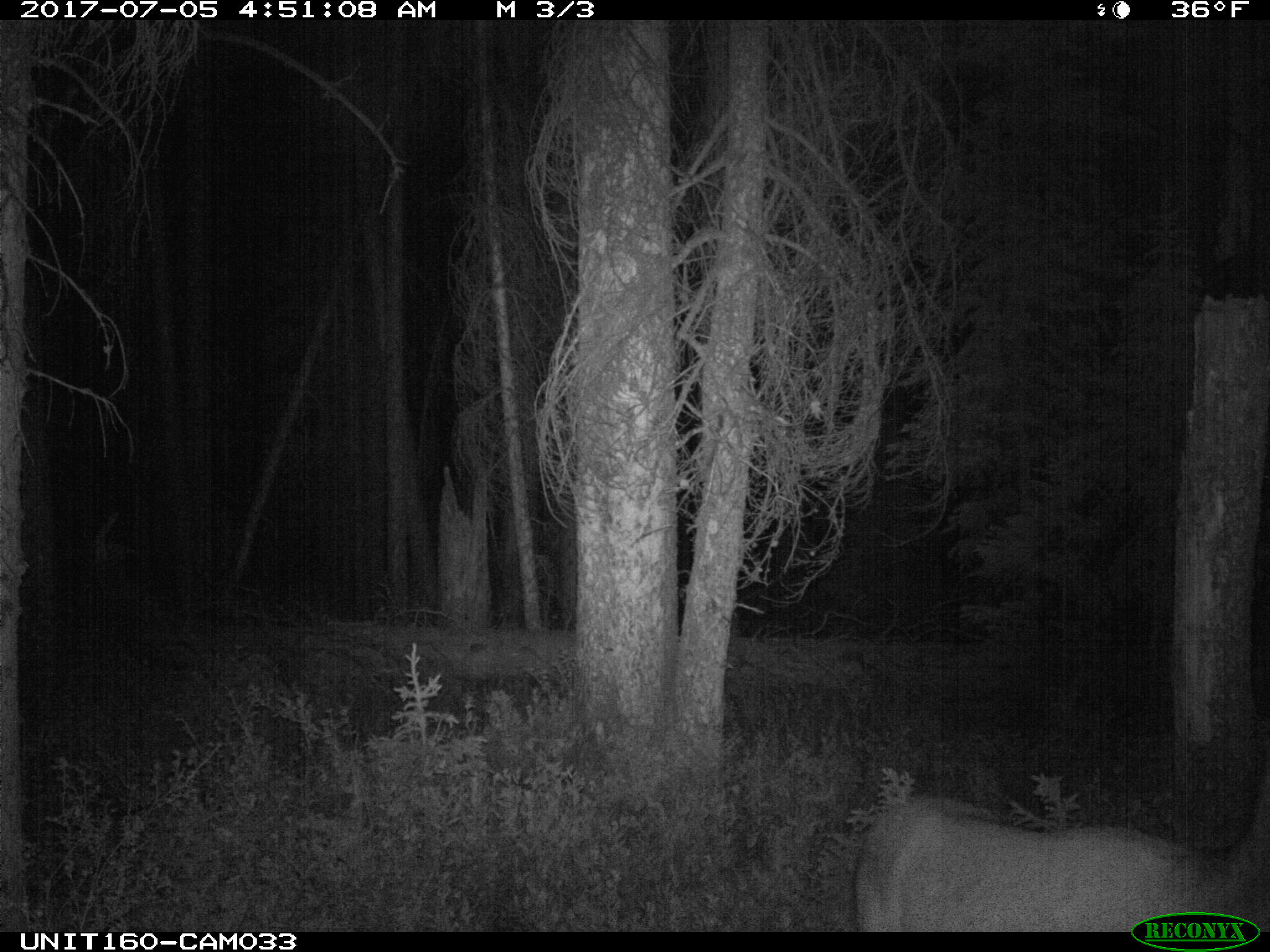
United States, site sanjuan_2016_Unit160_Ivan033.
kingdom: Animalia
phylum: Chordata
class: Mammalia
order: Artiodactyla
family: Cervidae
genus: Cervus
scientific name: Cervus elaphus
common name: red deer